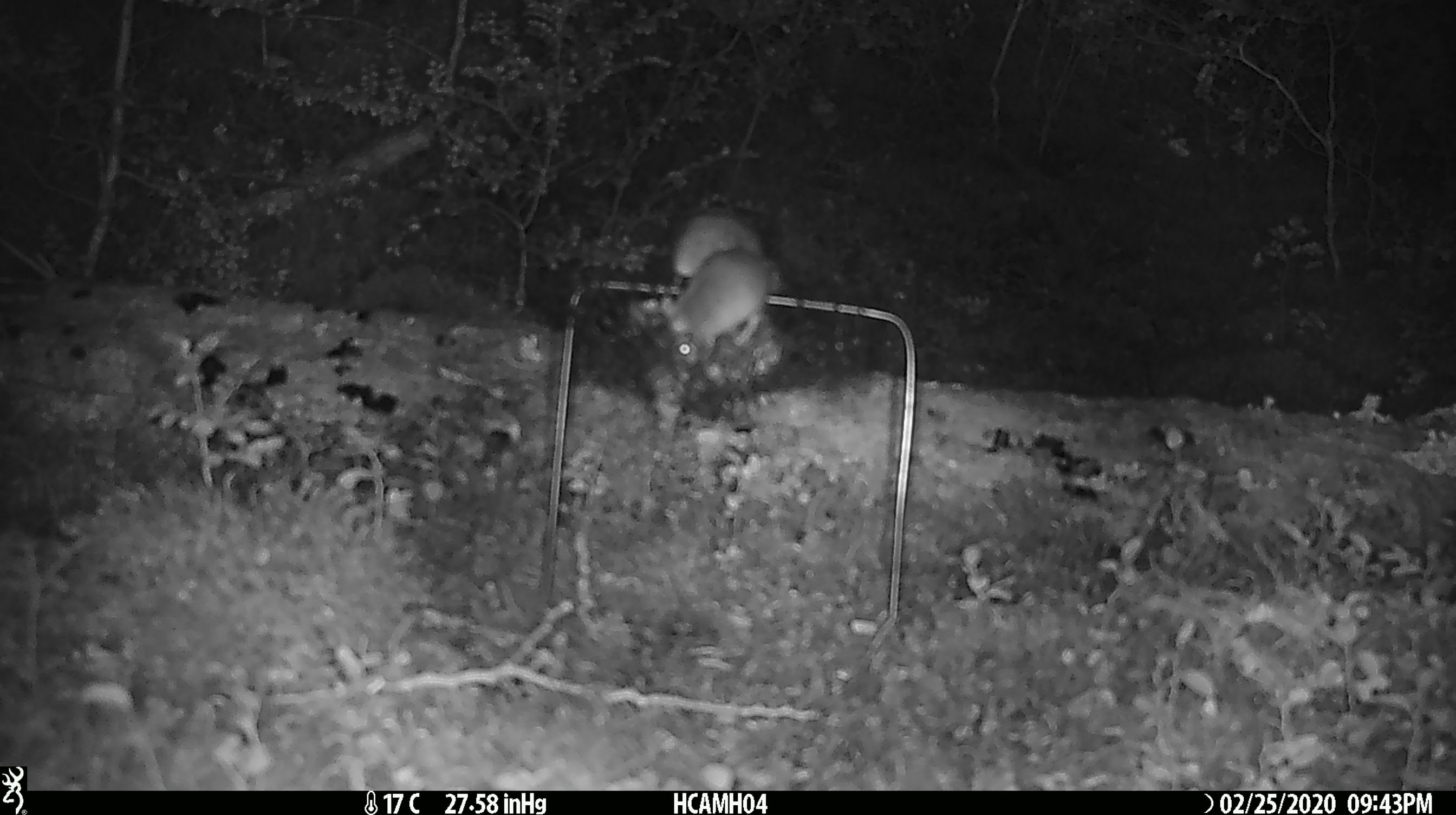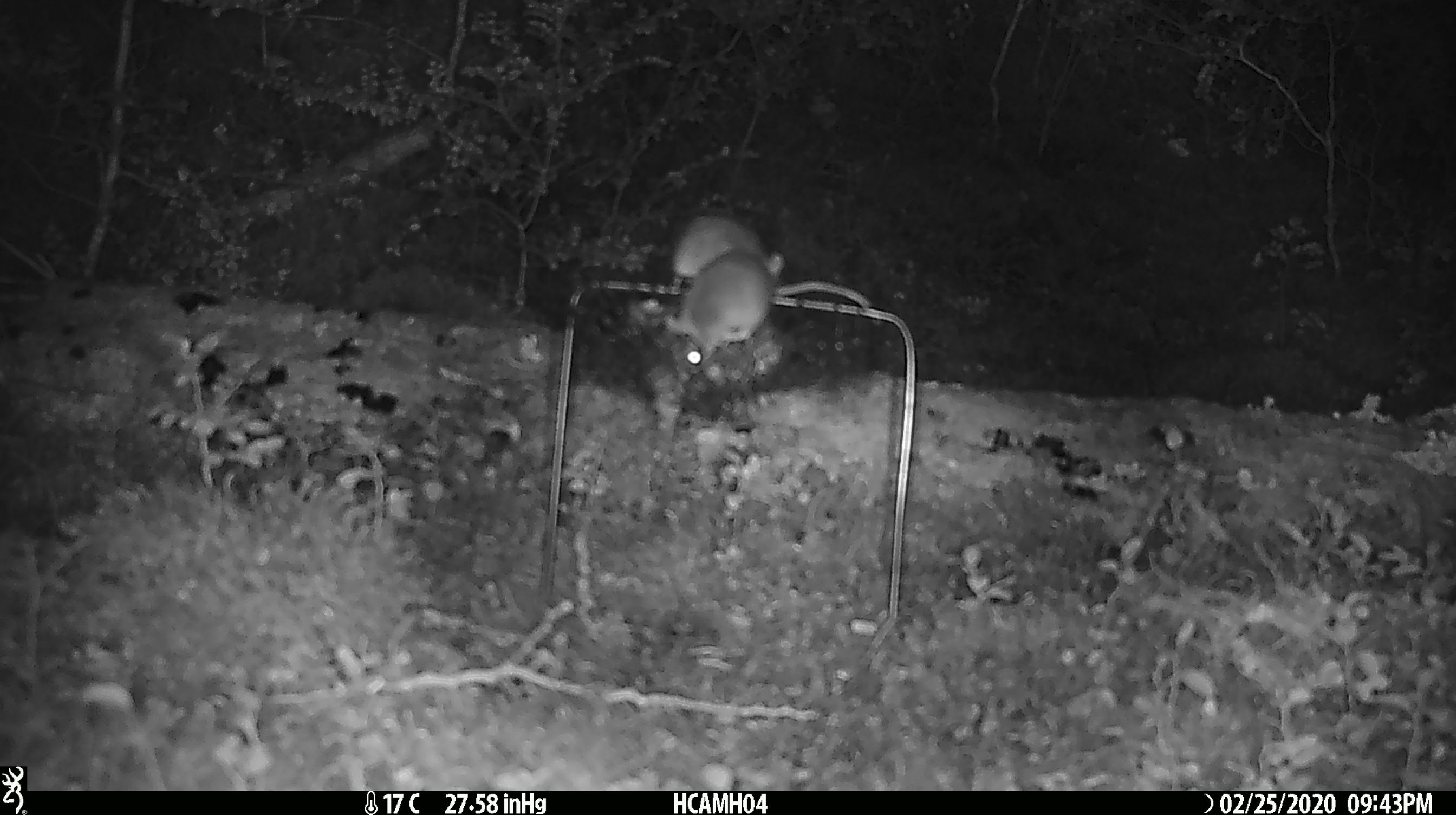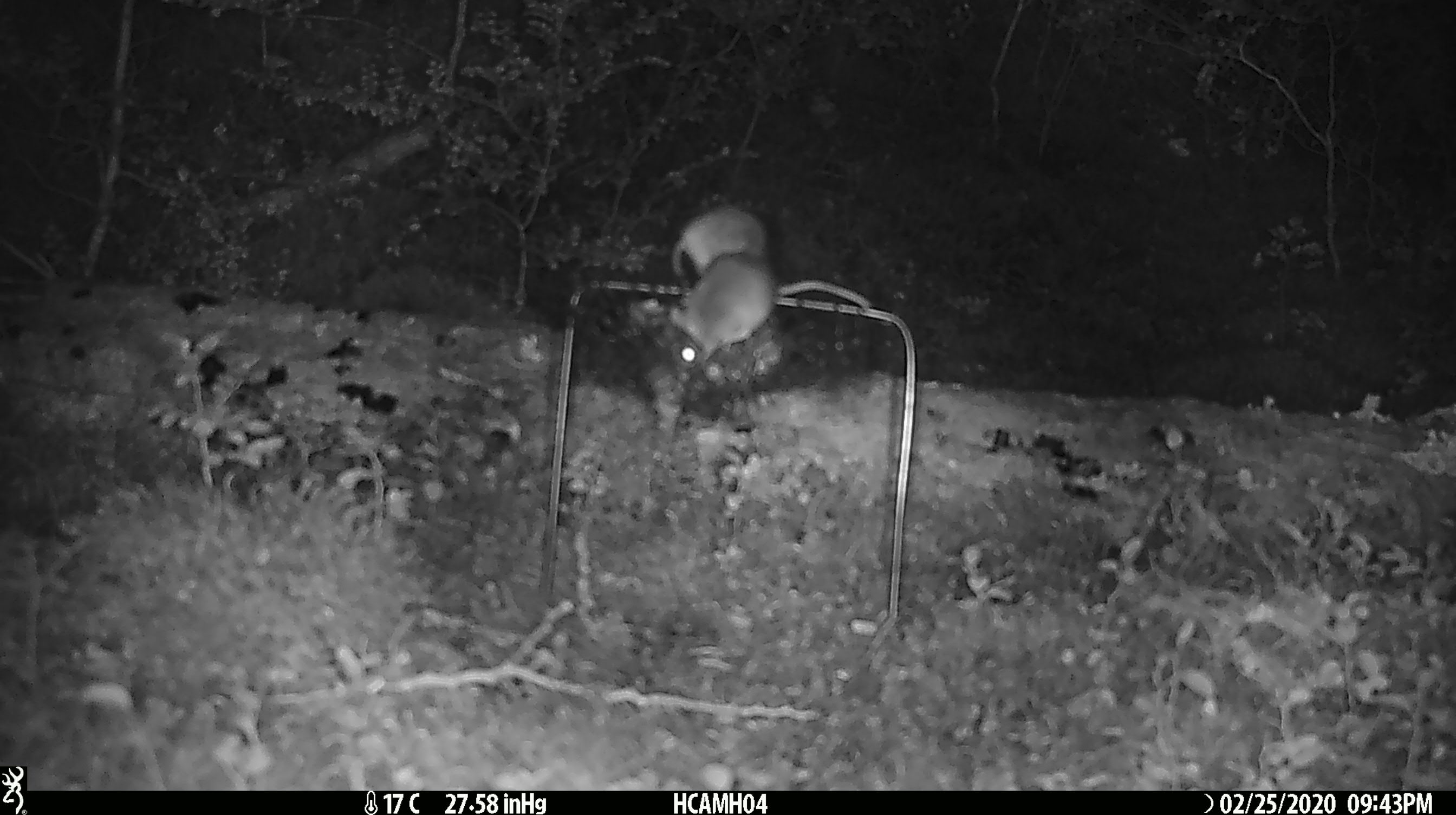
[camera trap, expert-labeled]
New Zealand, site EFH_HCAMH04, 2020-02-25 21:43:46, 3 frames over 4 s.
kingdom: Animalia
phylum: Chordata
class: Mammalia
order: Rodentia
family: Muridae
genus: Mus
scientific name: Mus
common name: mouse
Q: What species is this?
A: Mouse (Mus).